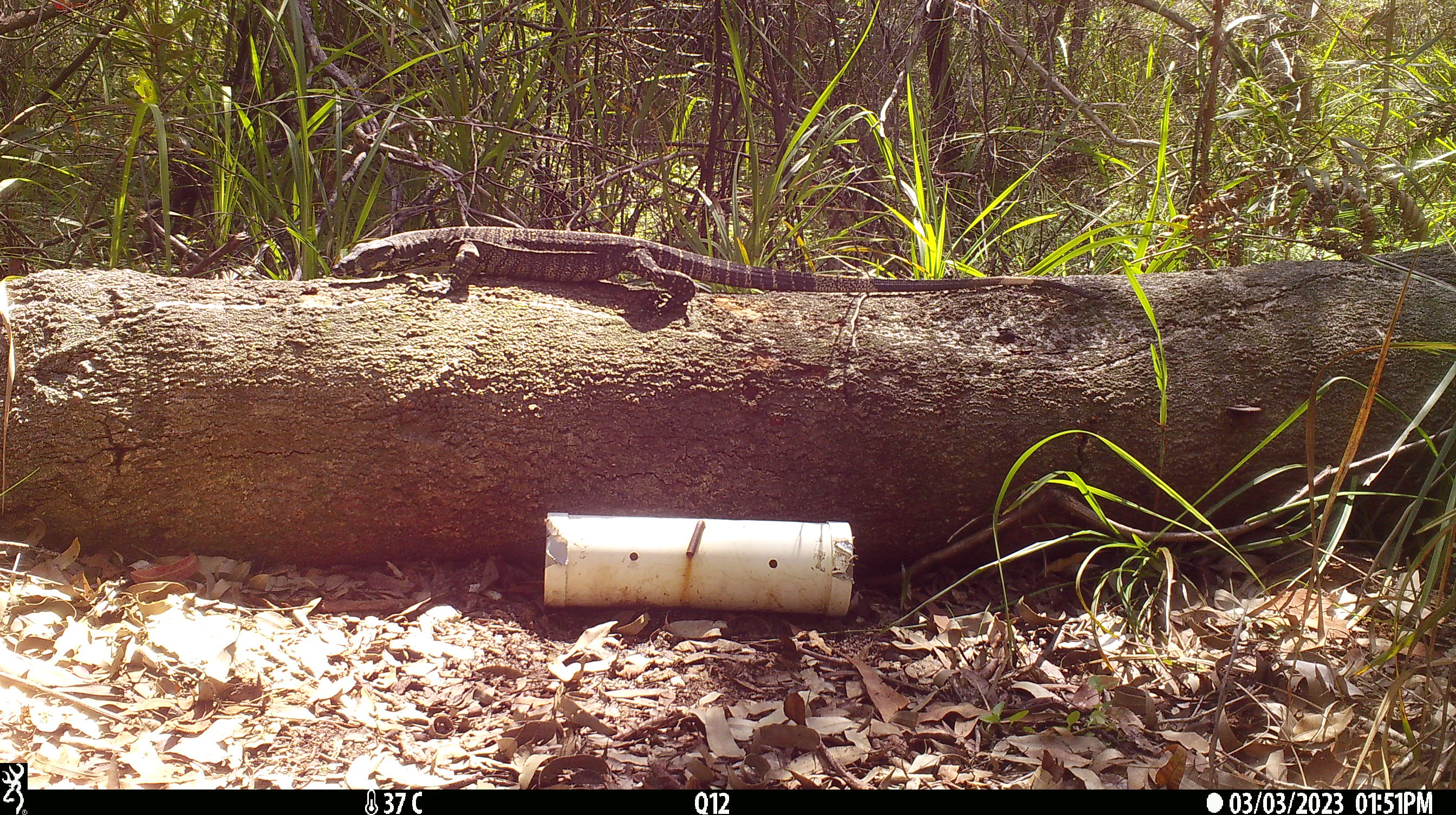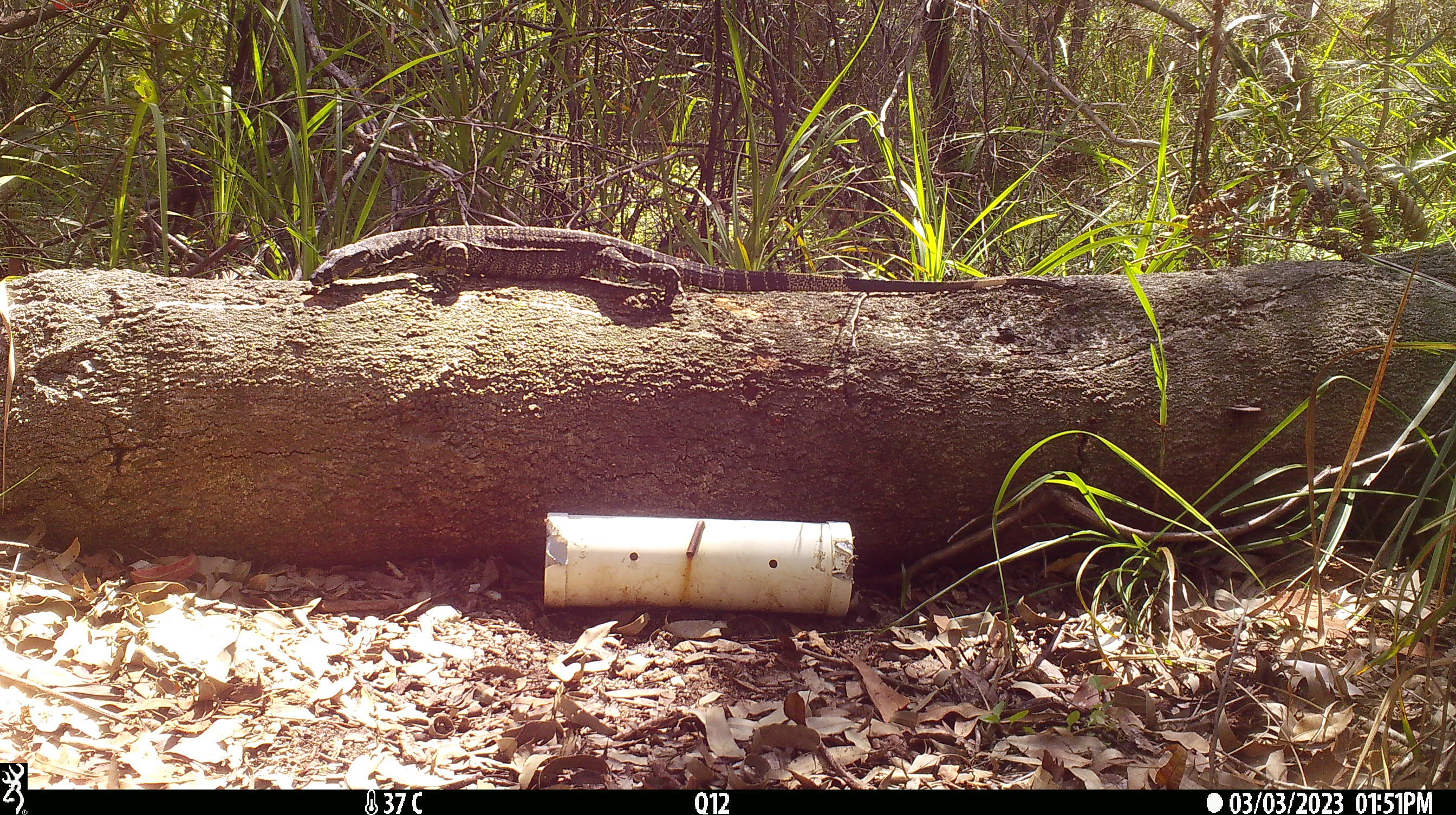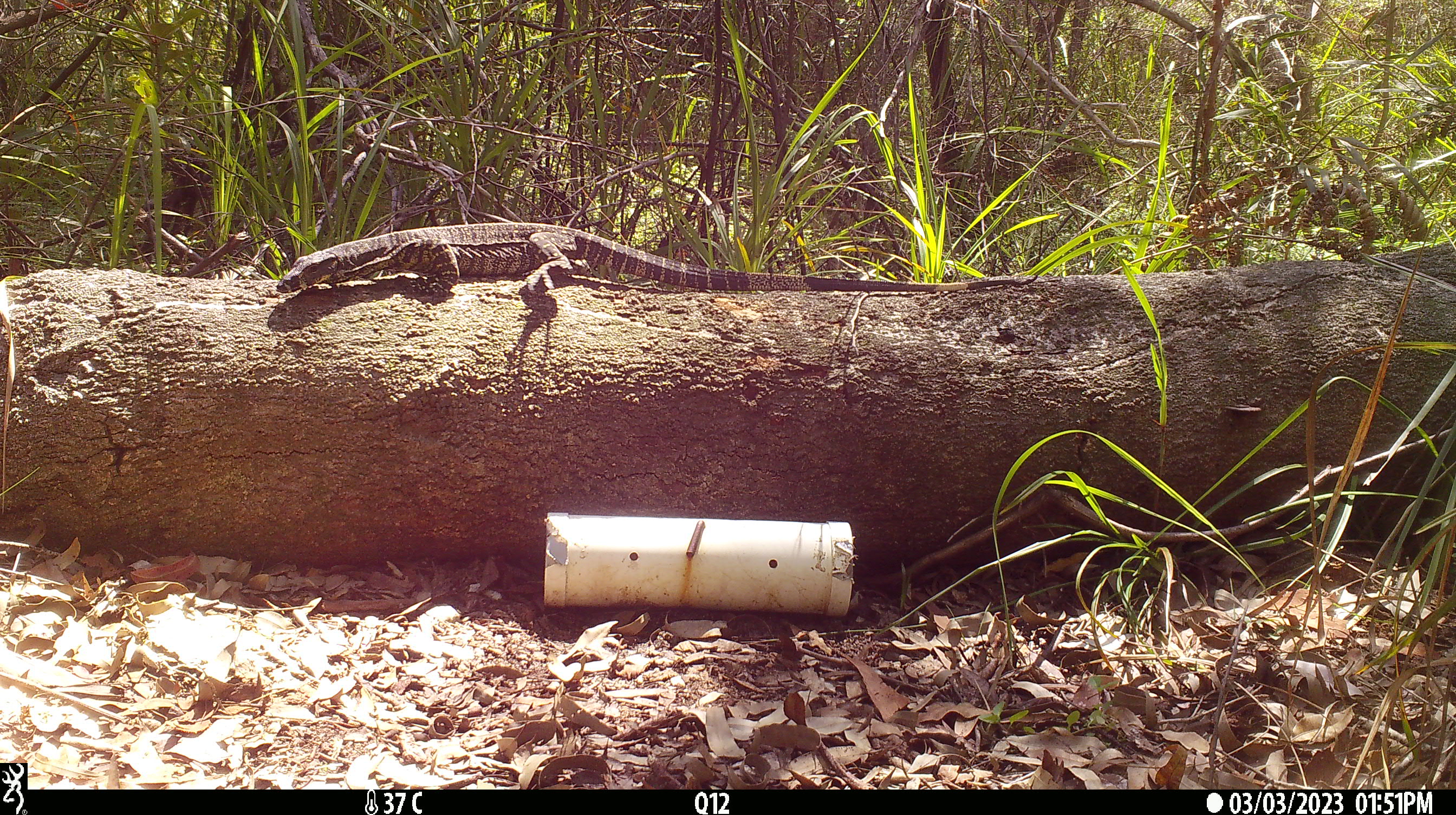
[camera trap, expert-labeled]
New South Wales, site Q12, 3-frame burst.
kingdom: Animalia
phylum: Chordata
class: Reptilia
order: Squamata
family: Varanidae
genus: Varanus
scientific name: Varanus varius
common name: lace monitor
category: goanna